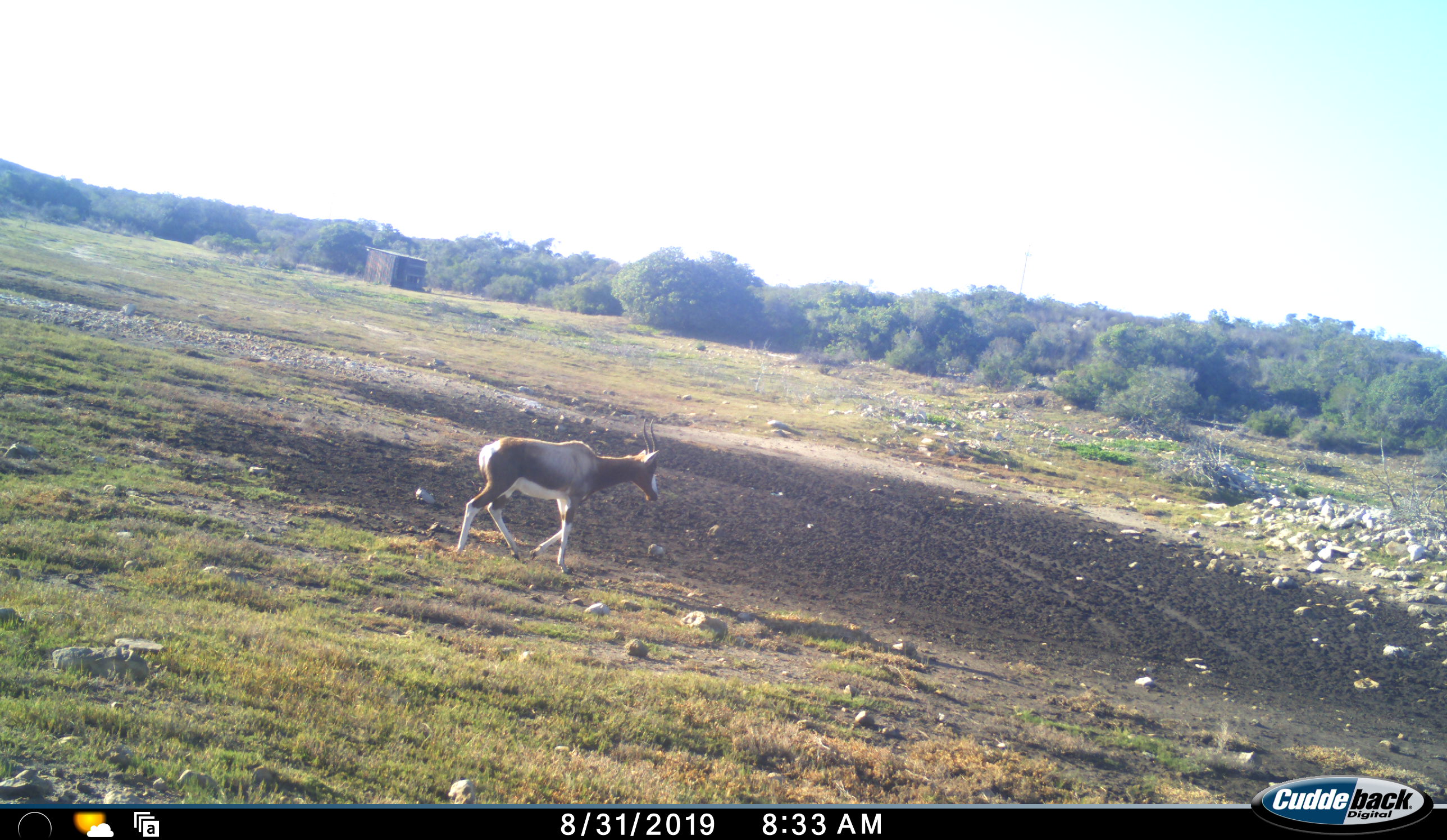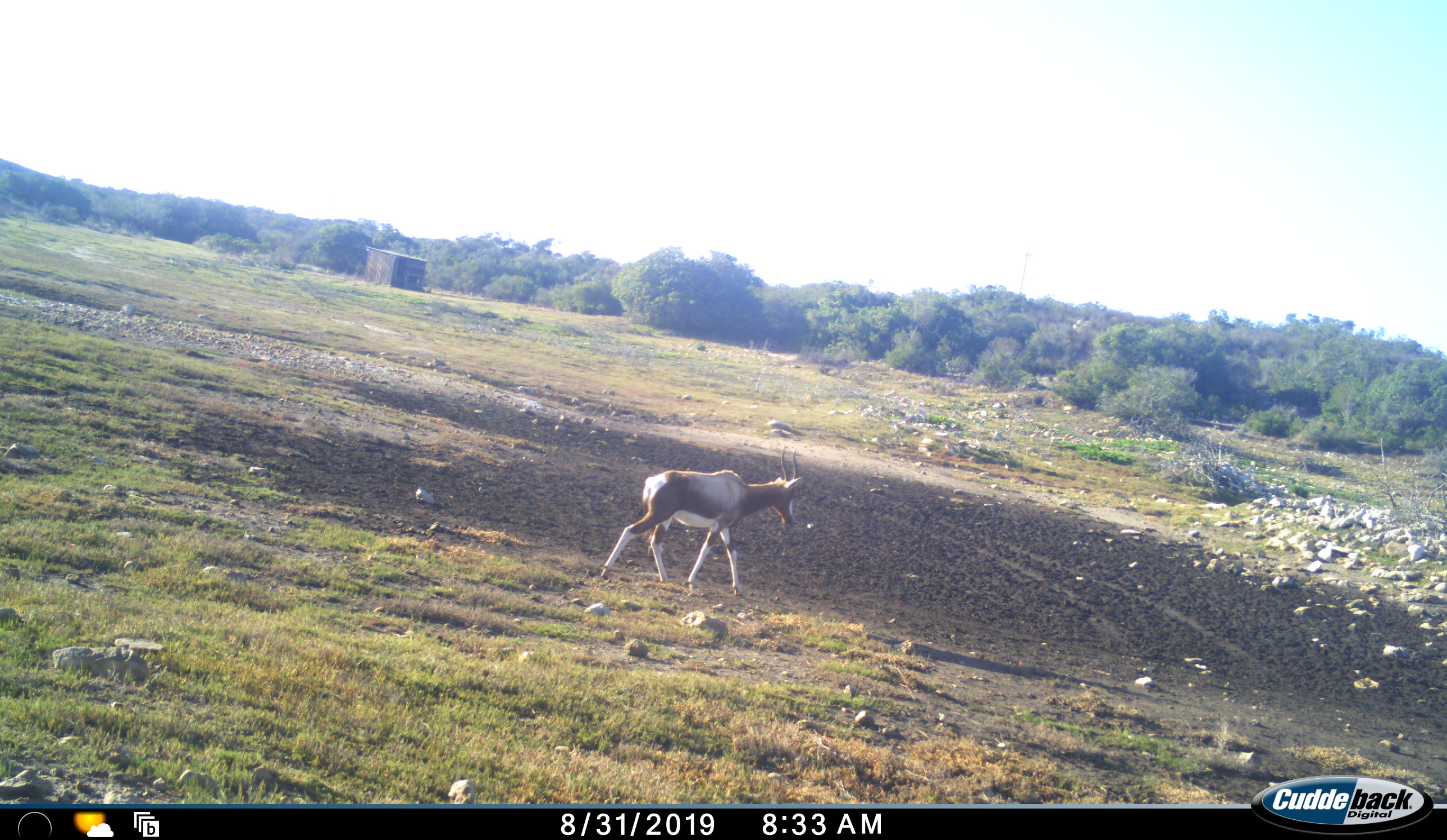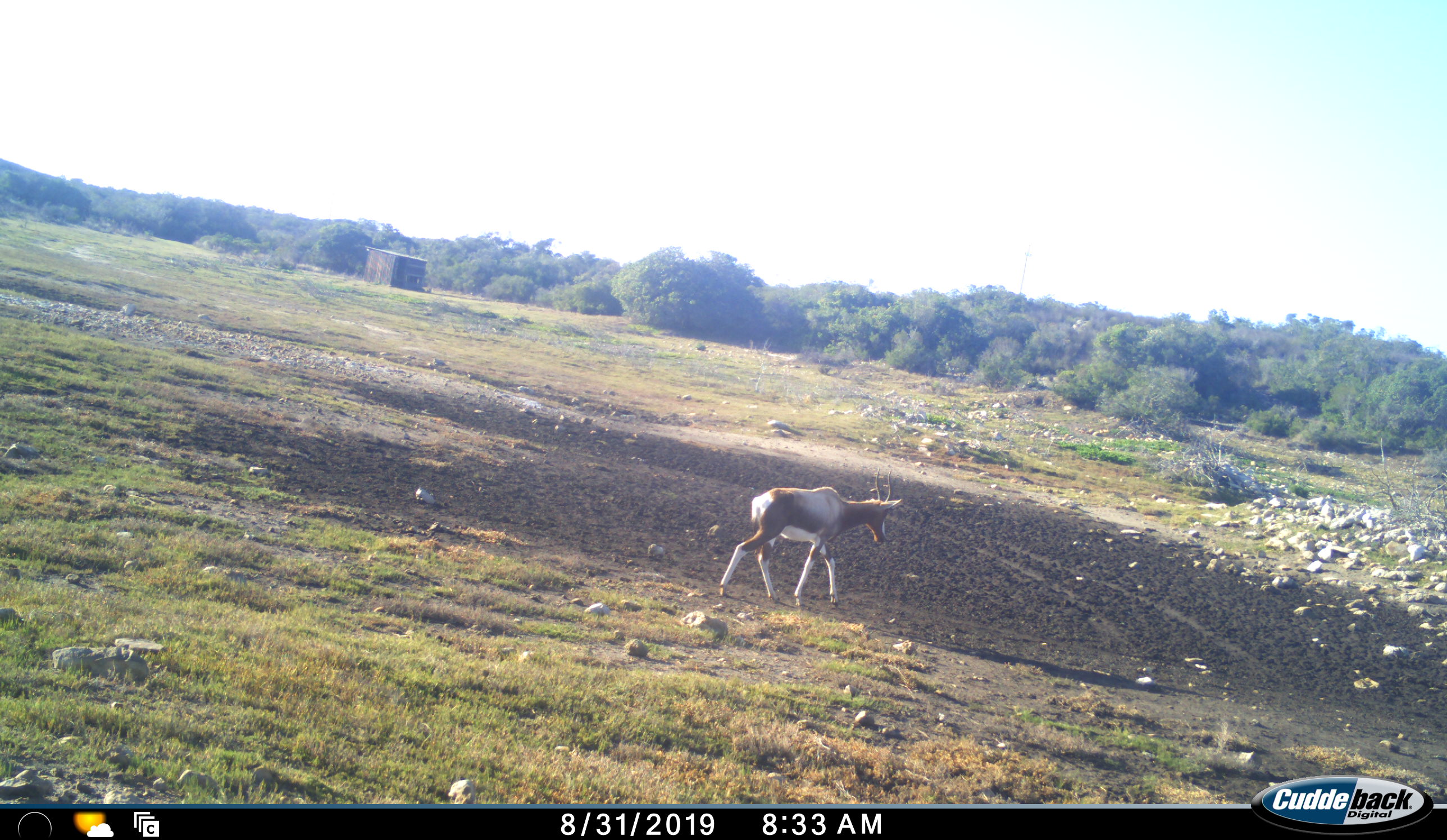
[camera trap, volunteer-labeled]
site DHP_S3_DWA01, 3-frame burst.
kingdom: Animalia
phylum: Chordata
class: Mammalia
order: Artiodactyla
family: Bovidae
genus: Damaliscus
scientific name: Damaliscus pygargus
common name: bontebok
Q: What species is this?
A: Bontebok (Damaliscus pygargus).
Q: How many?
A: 1.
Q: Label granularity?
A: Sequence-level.